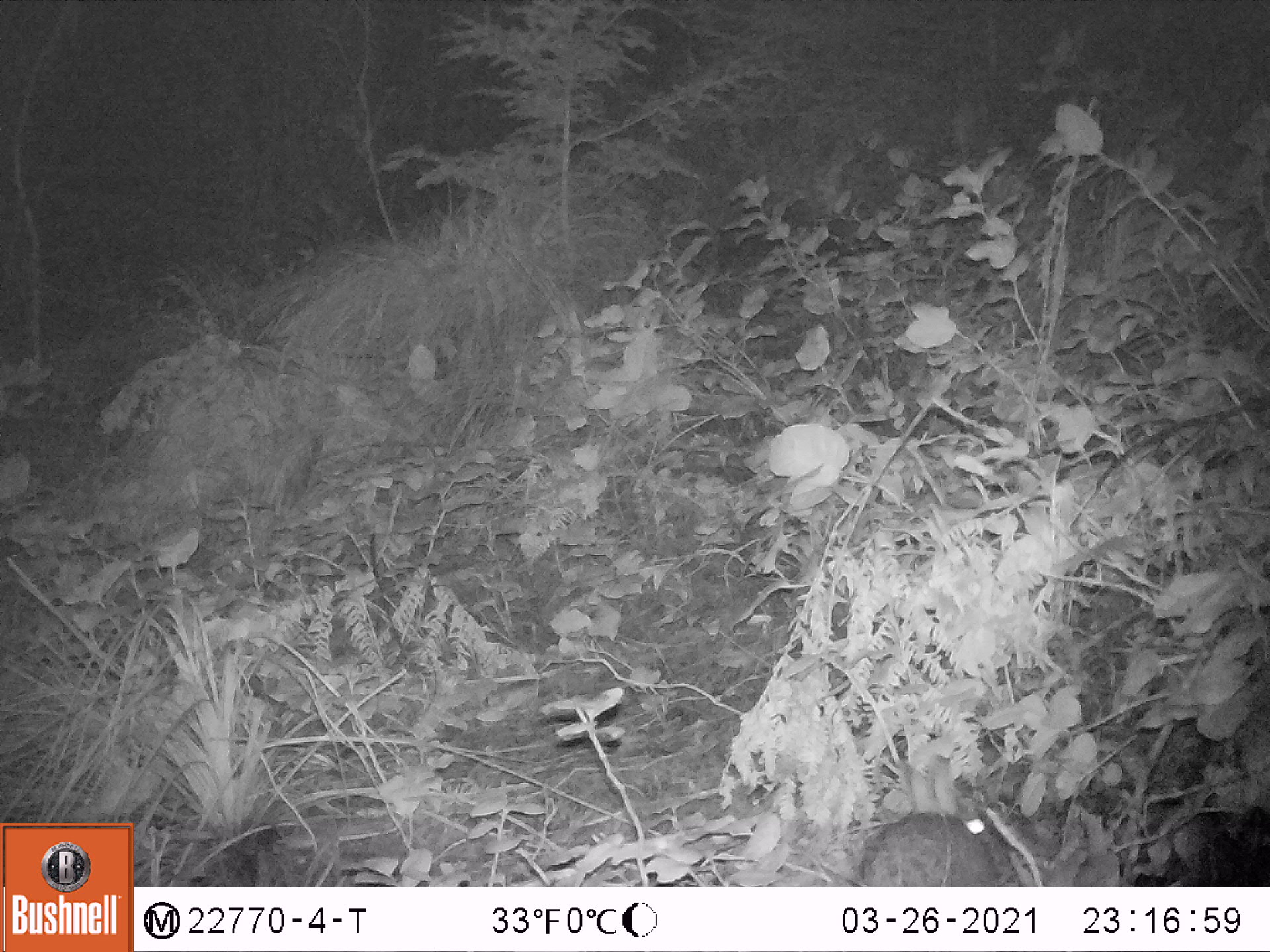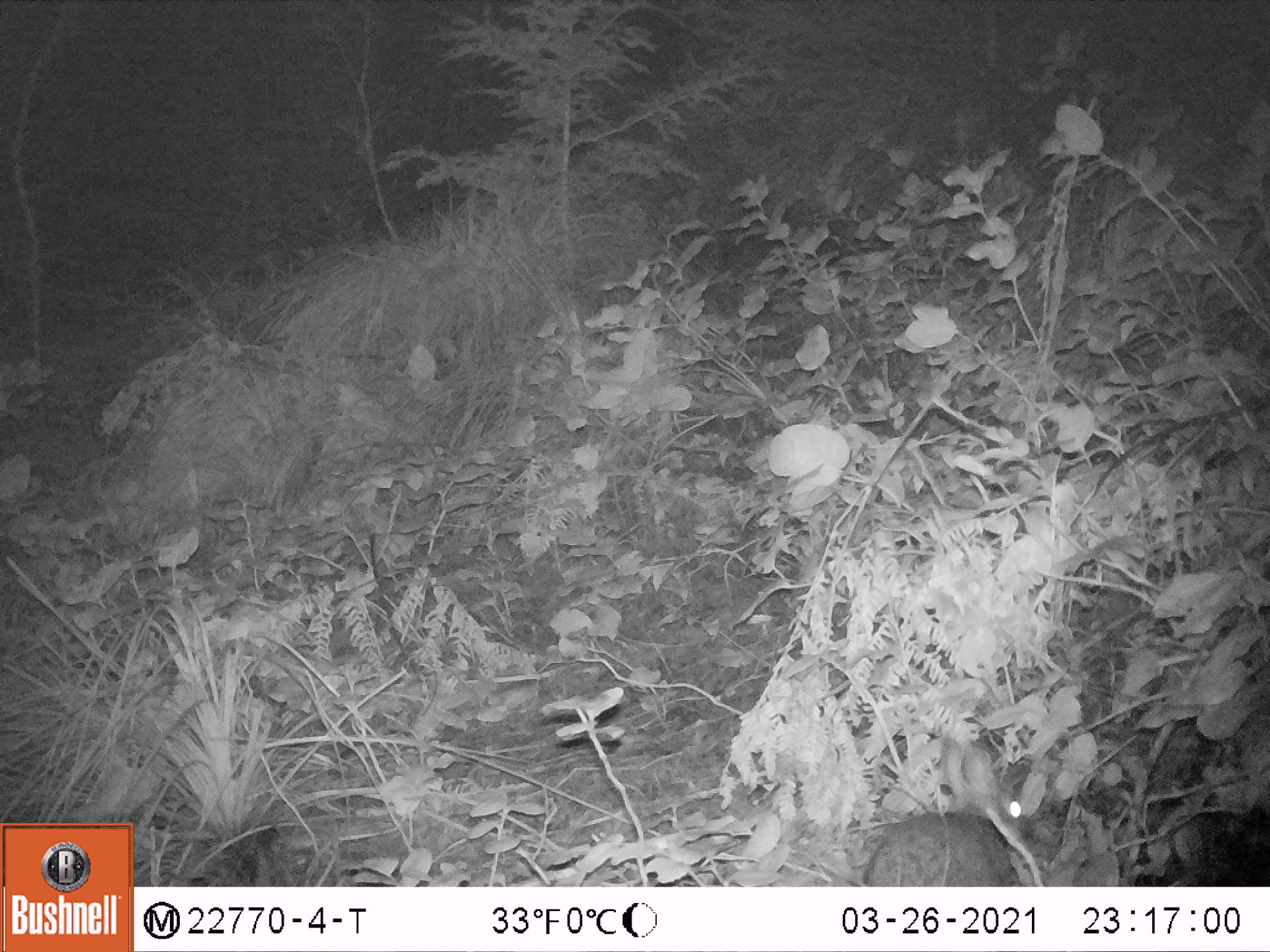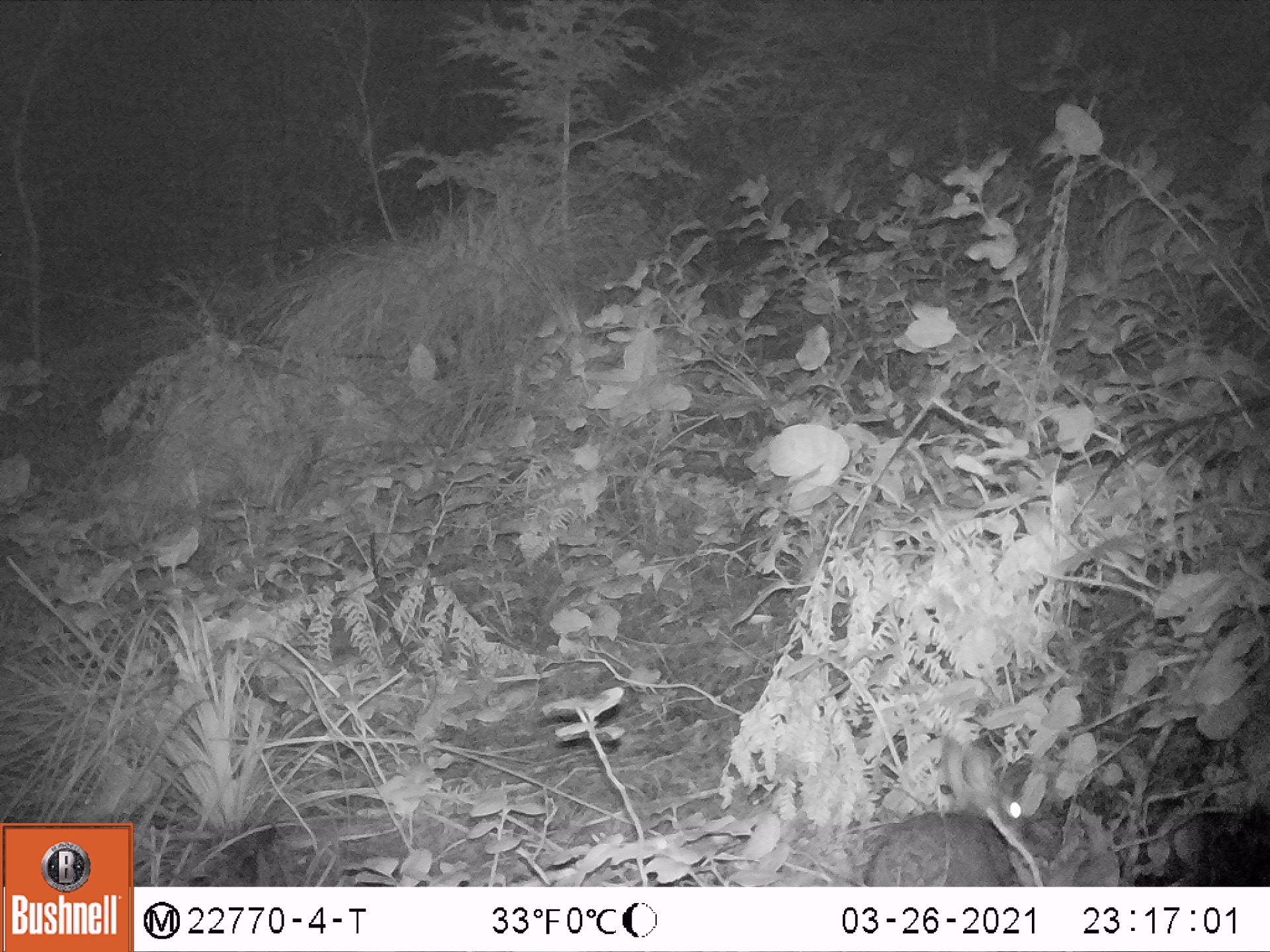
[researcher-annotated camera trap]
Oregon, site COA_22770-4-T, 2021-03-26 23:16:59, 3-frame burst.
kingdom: Animalia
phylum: Chordata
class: Mammalia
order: Lagomorpha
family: Leporidae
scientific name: Leporidae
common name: hares and rabbits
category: leporidae family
Leporidae family (hares and rabbits) (Leporidae).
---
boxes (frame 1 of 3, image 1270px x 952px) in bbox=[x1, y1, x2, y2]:
leporidae family: bbox=[855, 755, 1004, 883]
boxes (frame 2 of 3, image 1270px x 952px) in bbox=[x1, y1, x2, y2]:
leporidae family: bbox=[859, 731, 1042, 885]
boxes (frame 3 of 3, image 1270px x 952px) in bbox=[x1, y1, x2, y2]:
leporidae family: bbox=[861, 736, 1035, 885]